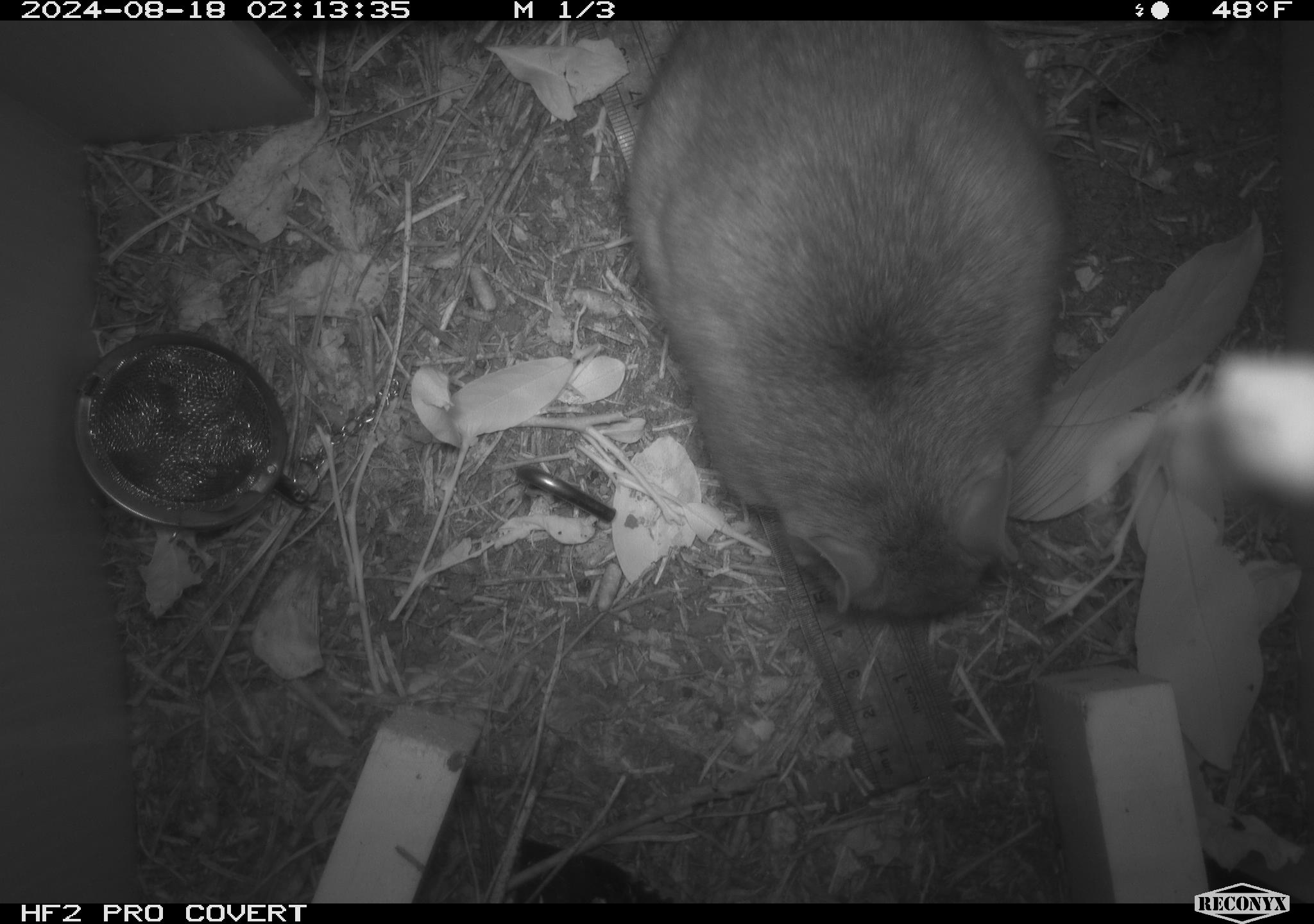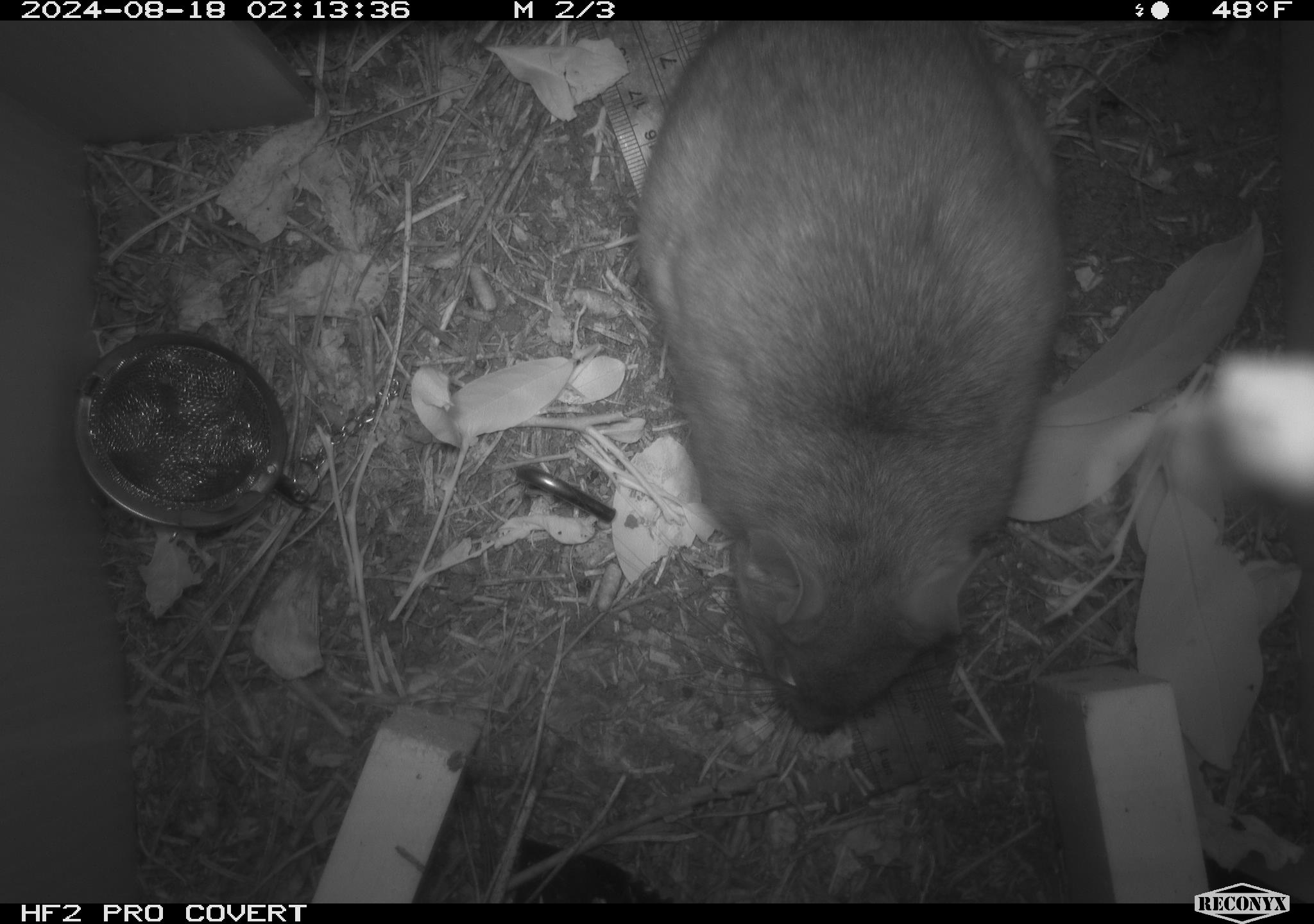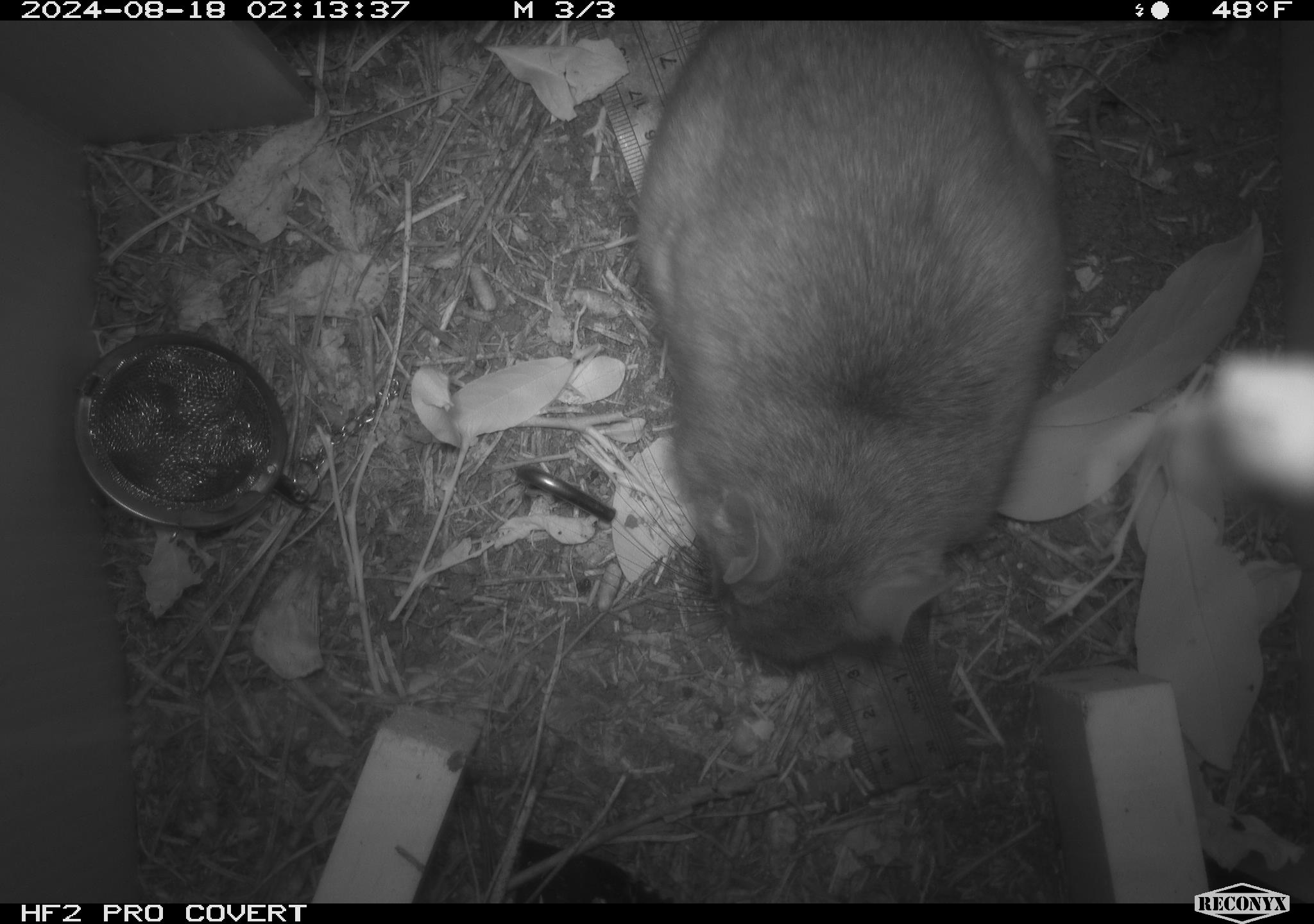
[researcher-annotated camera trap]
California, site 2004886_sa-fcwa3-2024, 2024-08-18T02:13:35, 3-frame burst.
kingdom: Animalia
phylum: Chordata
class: Mammalia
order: Rodentia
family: Cricetidae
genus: Neotoma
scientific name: Neotoma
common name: pack rat or woodrat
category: neotoma species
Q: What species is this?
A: Neotoma species (pack rat or woodrat) (Neotoma).